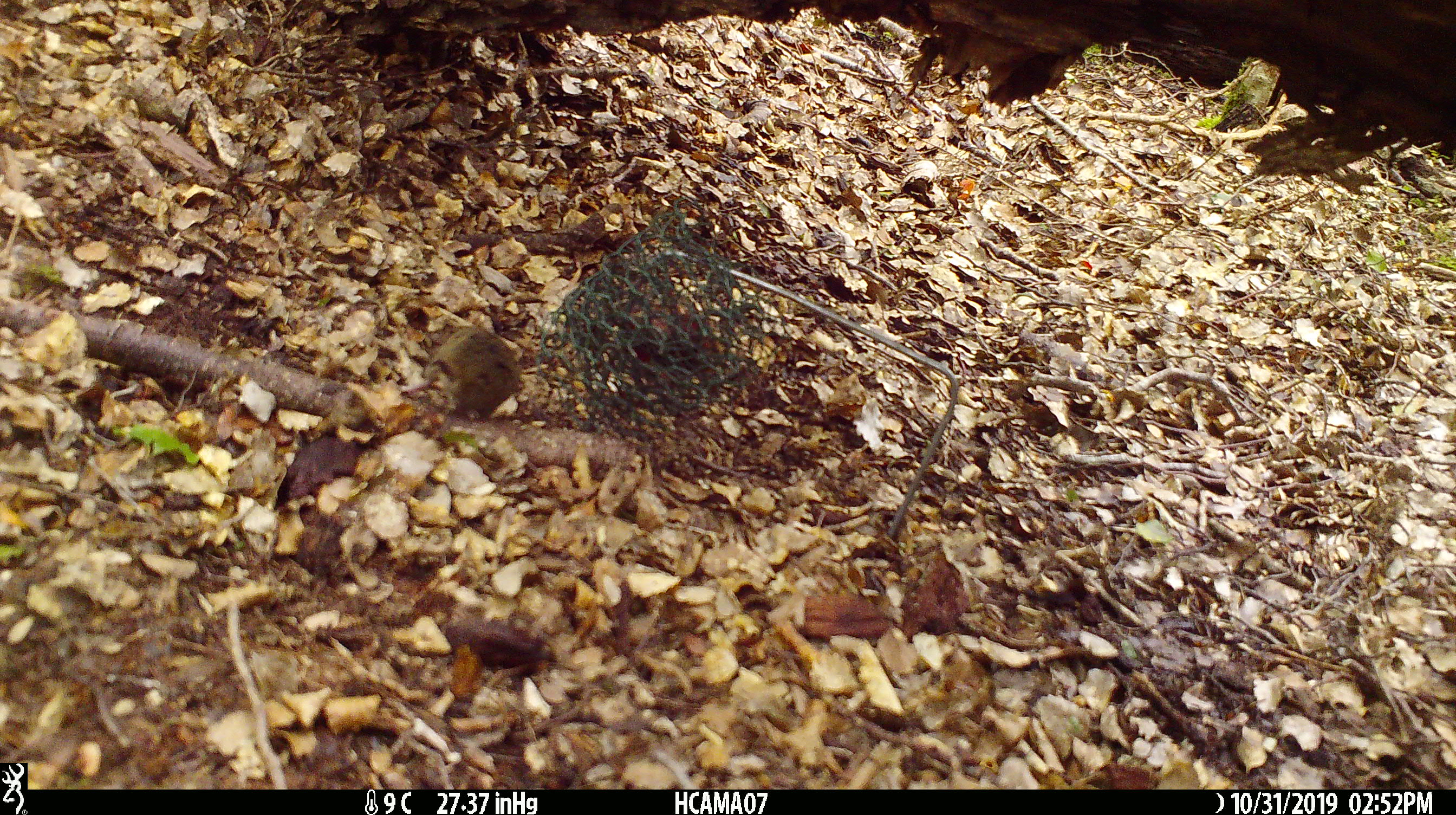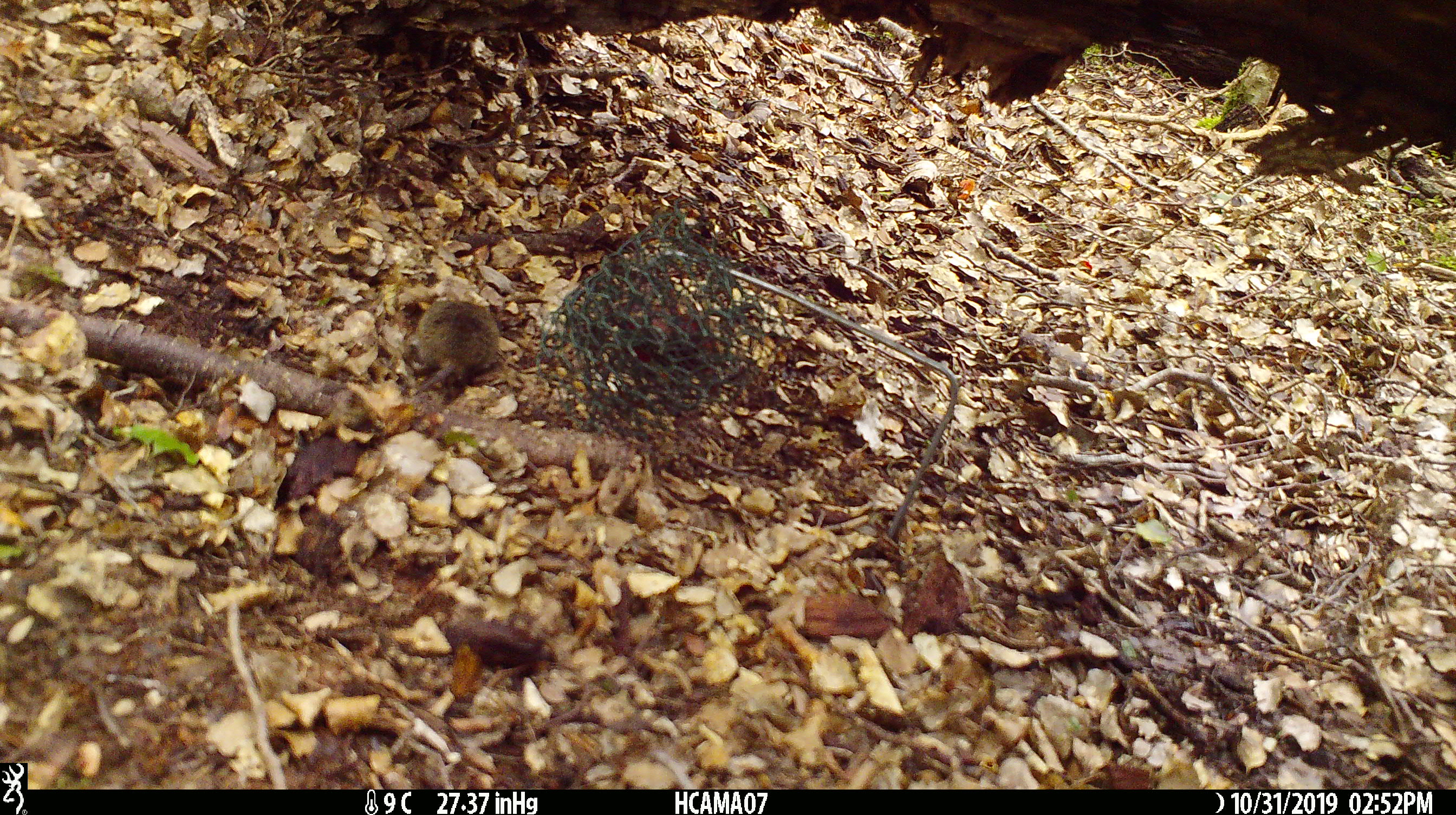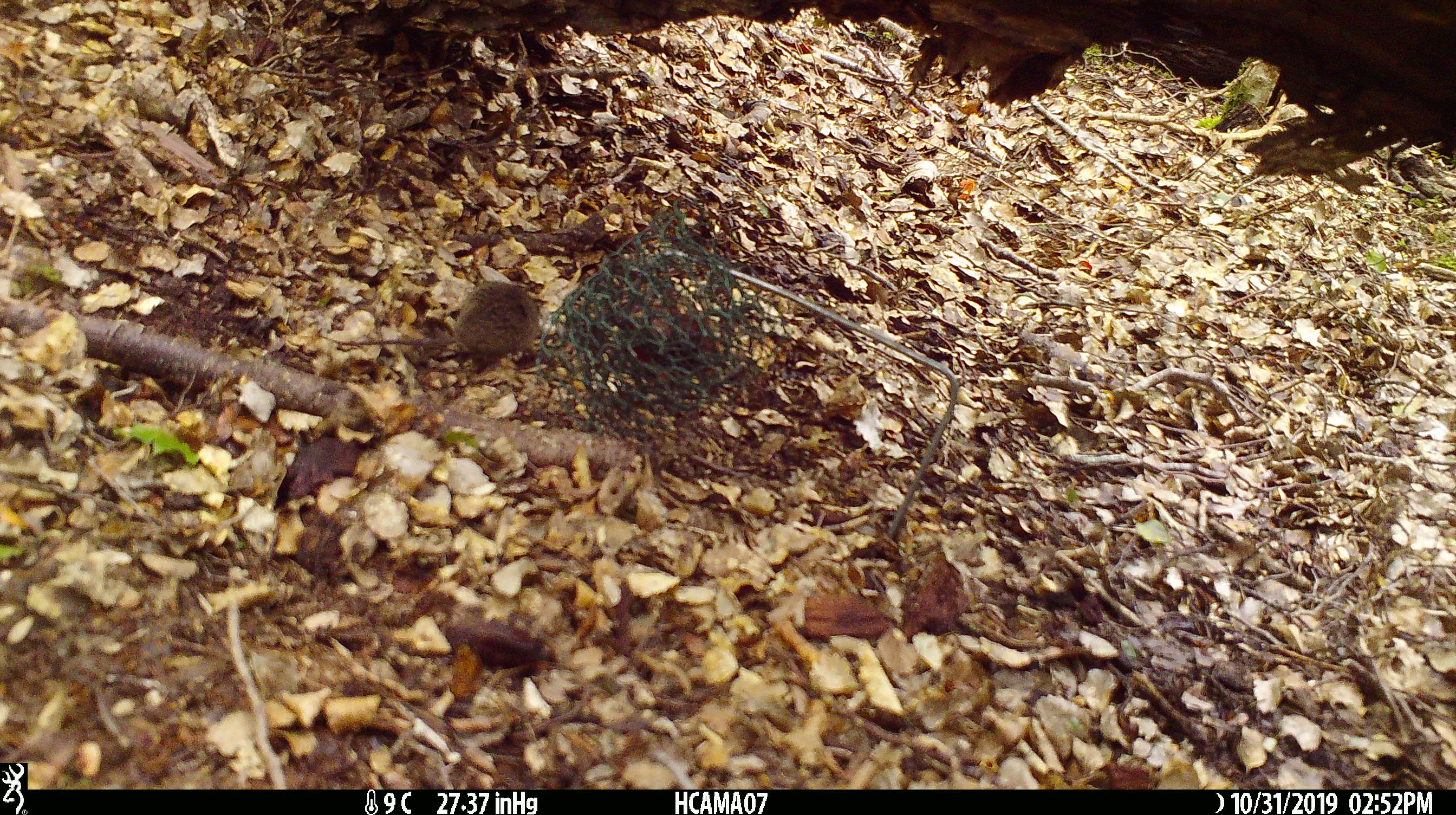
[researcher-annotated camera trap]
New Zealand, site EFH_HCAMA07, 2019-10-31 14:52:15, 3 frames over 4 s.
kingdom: Animalia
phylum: Chordata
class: Mammalia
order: Rodentia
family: Muridae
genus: Mus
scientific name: Mus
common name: mouse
Mouse (Mus).